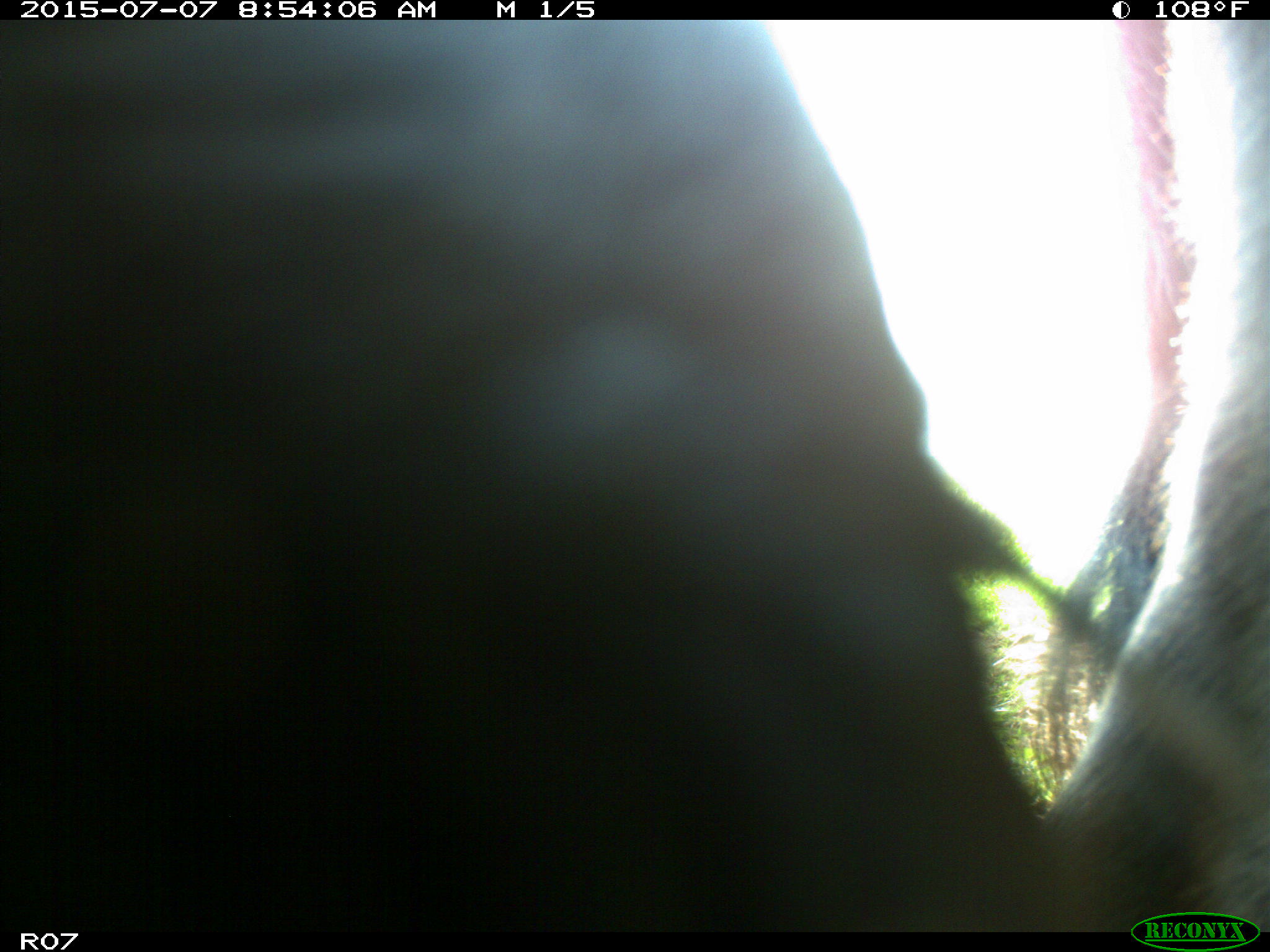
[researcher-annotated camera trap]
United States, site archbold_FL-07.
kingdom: Animalia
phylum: Chordata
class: Mammalia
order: Artiodactyla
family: Bovidae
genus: Bos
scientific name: Bos taurus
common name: domestic cow